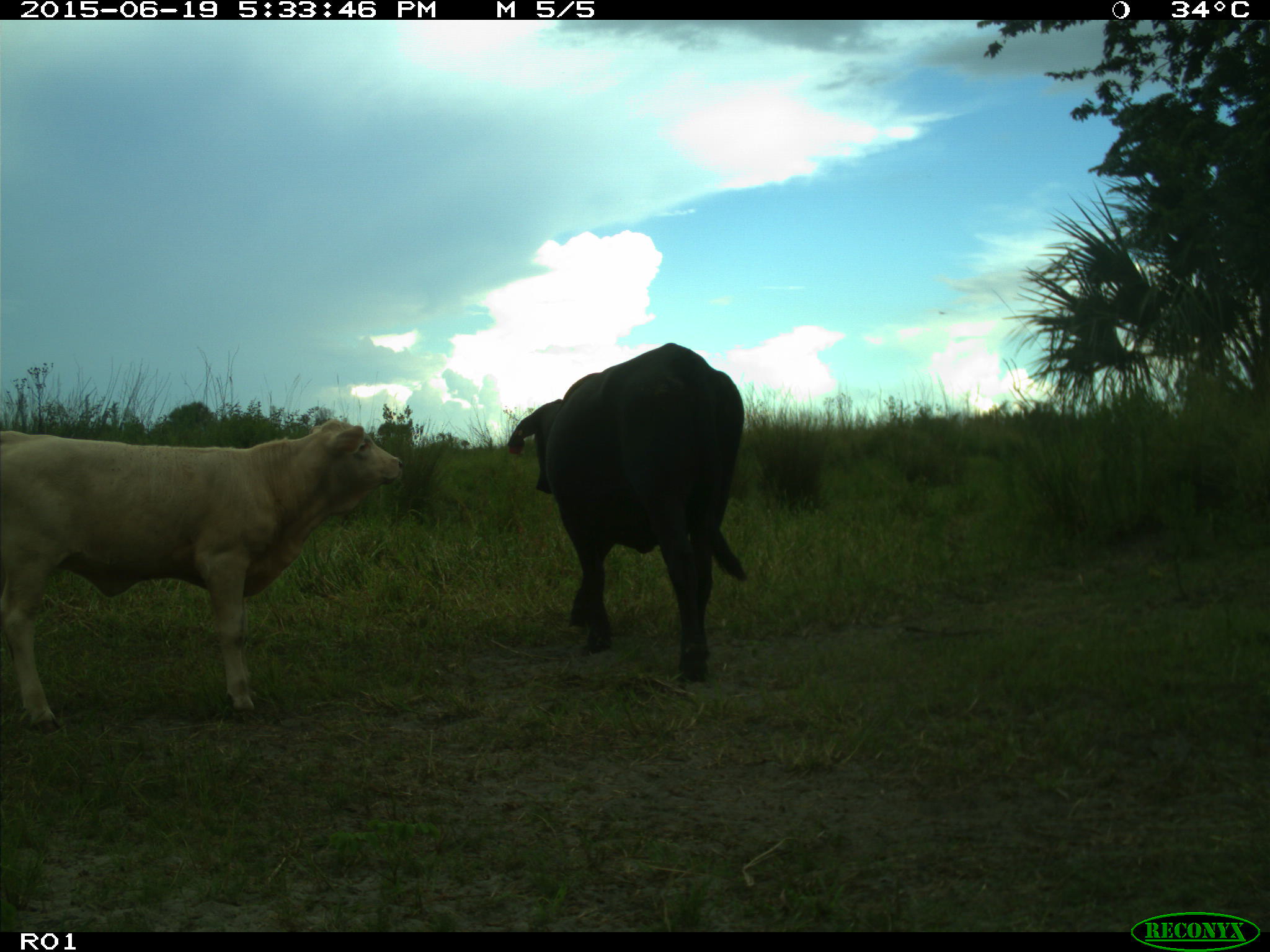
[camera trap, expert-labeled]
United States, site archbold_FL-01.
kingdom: Animalia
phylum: Chordata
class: Mammalia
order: Artiodactyla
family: Bovidae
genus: Bos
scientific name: Bos taurus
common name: domestic cow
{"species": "Bos taurus (domestic cow)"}